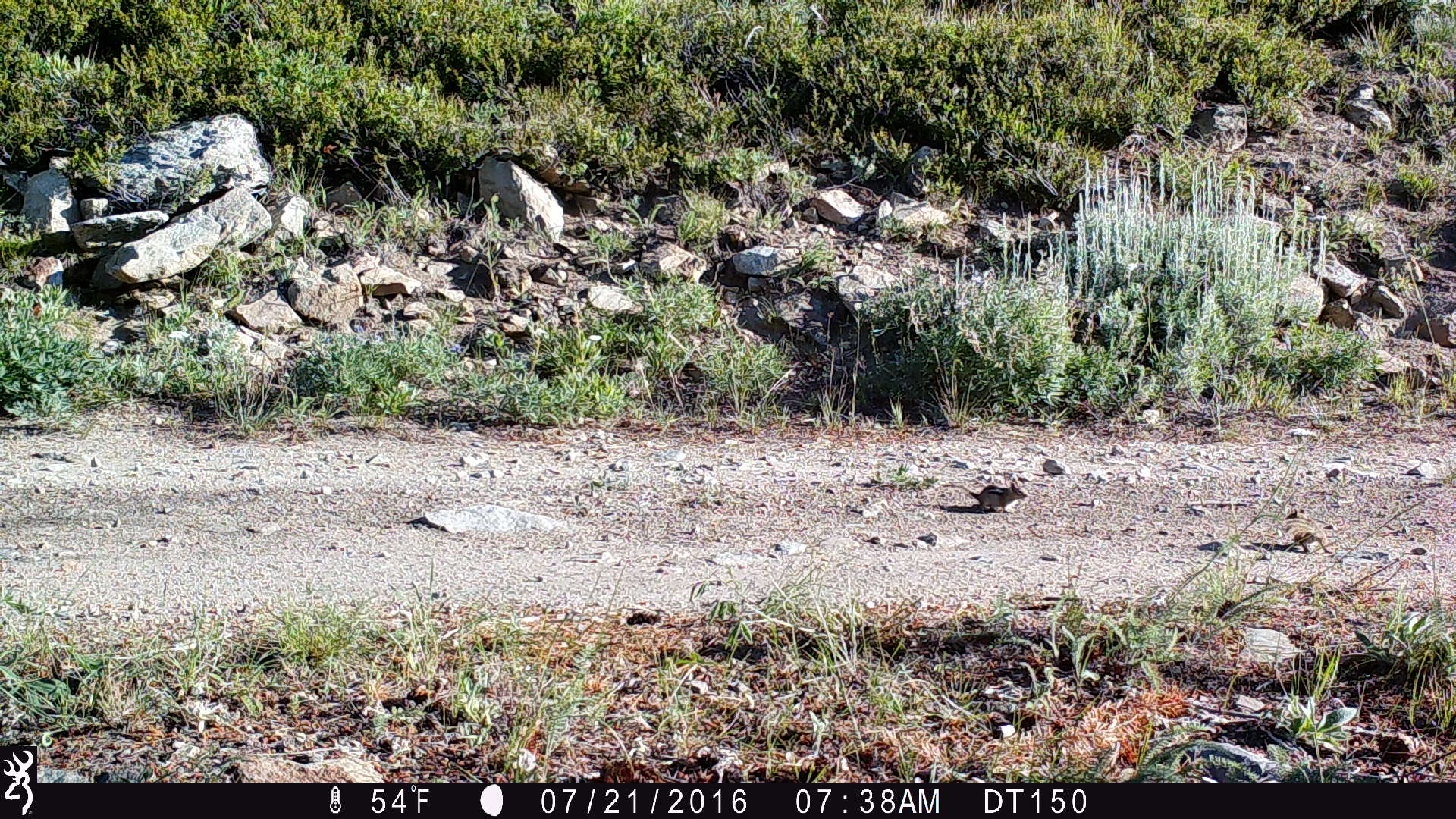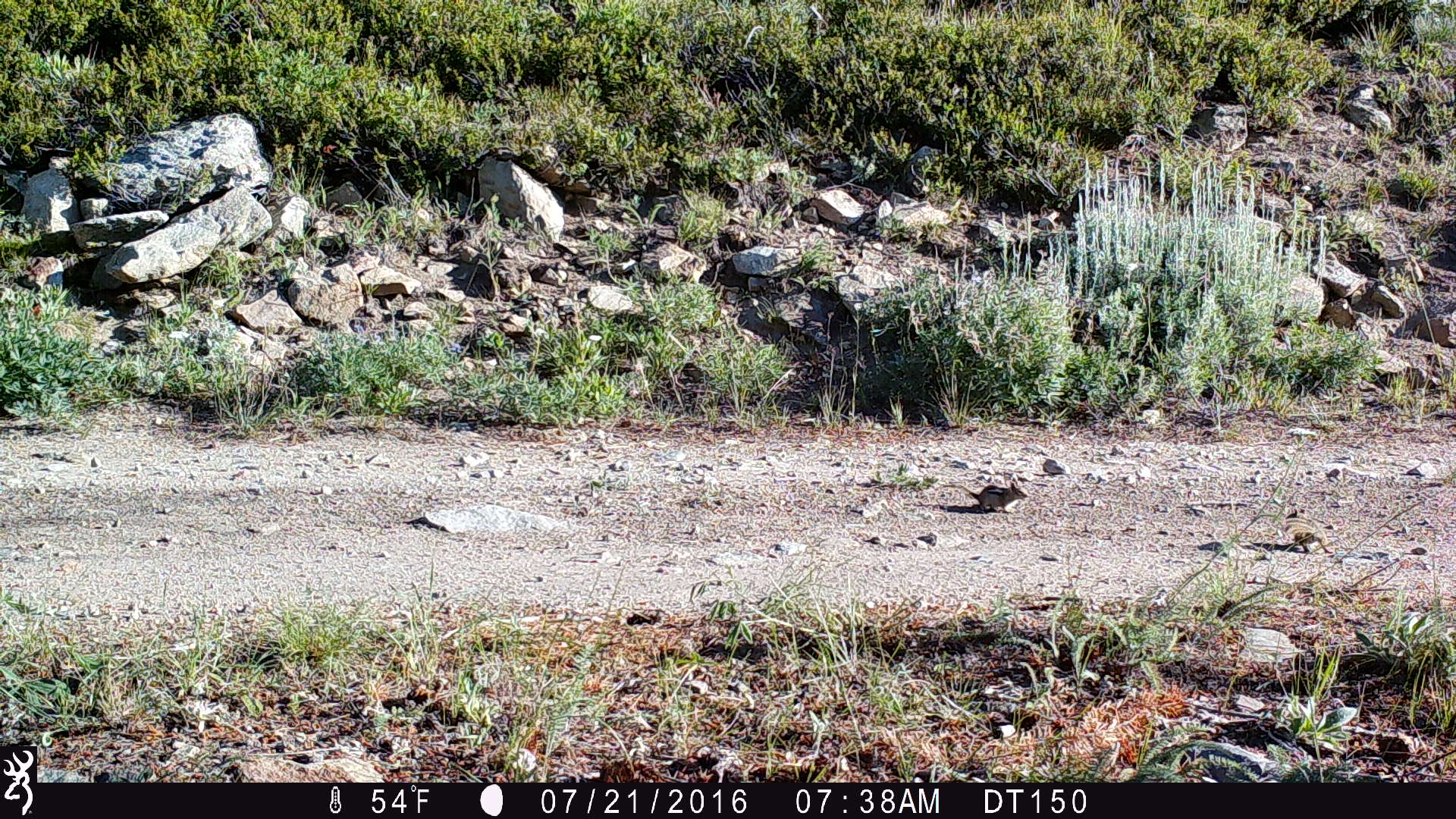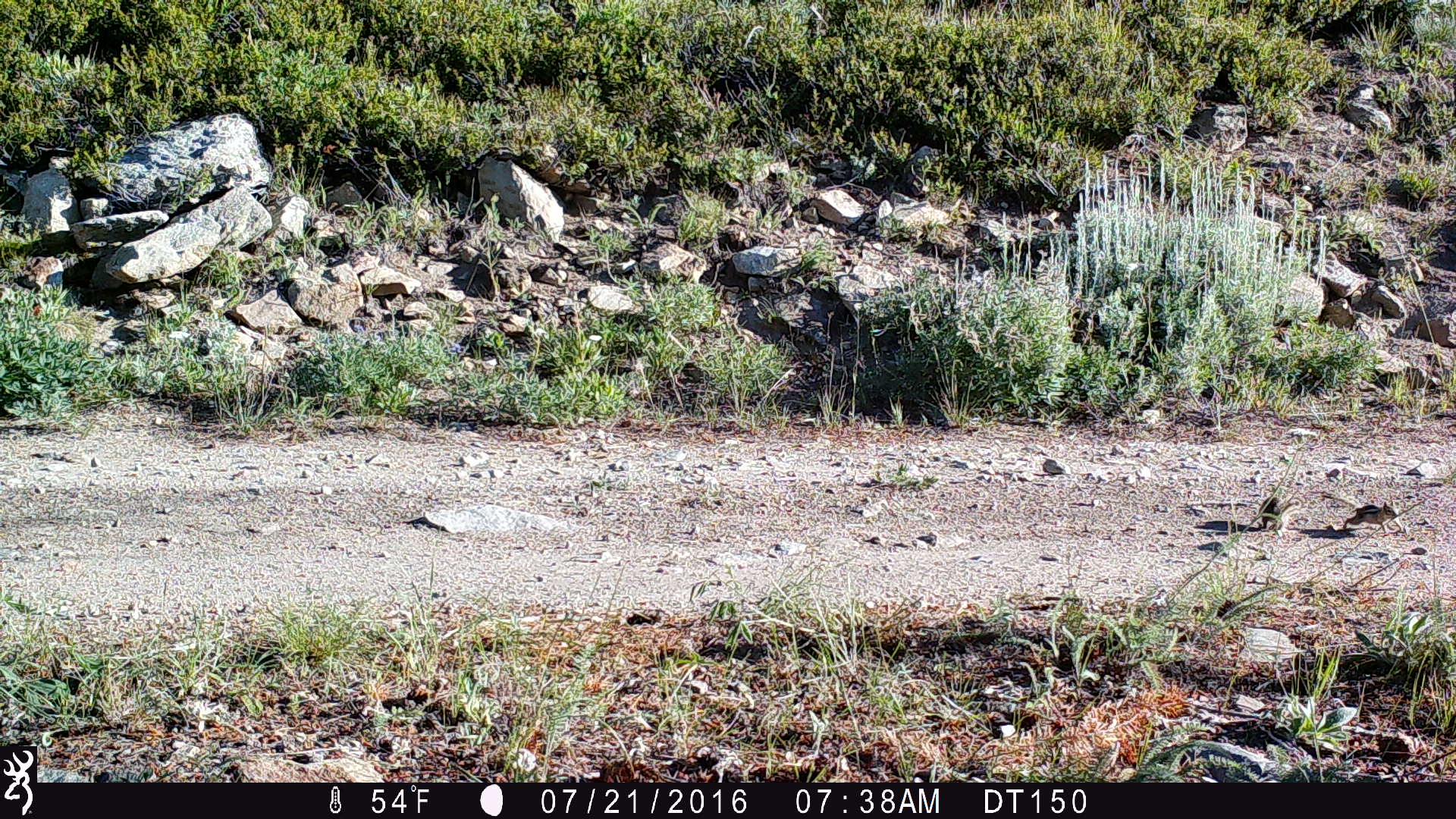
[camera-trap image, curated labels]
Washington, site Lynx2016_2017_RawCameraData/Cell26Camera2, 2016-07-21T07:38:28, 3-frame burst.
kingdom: Animalia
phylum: Chordata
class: Mammalia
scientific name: Mammalia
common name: small mammal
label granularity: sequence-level